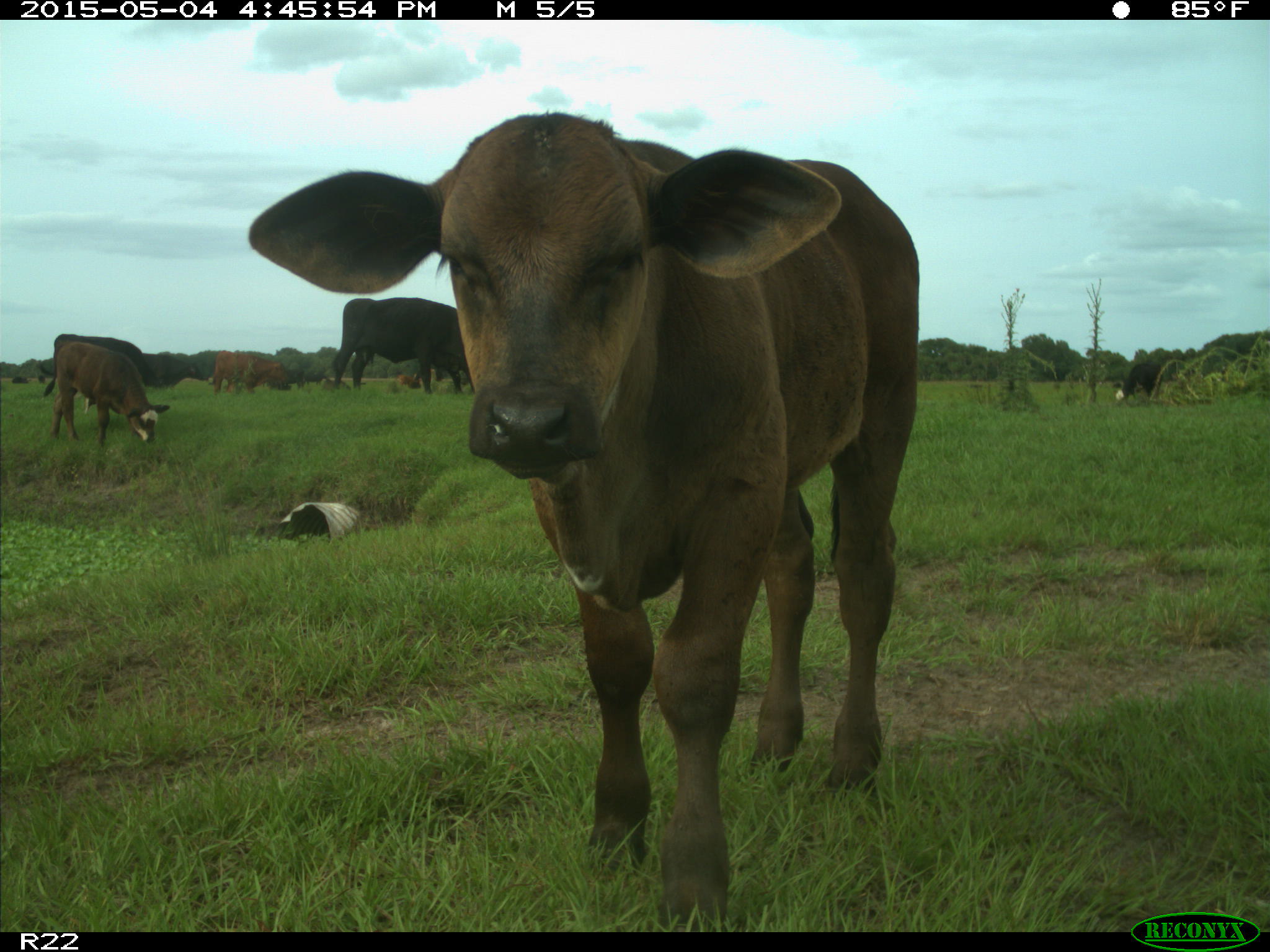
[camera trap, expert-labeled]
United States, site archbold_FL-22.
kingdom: Animalia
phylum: Chordata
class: Mammalia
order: Artiodactyla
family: Bovidae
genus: Bos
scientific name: Bos taurus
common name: domestic cow